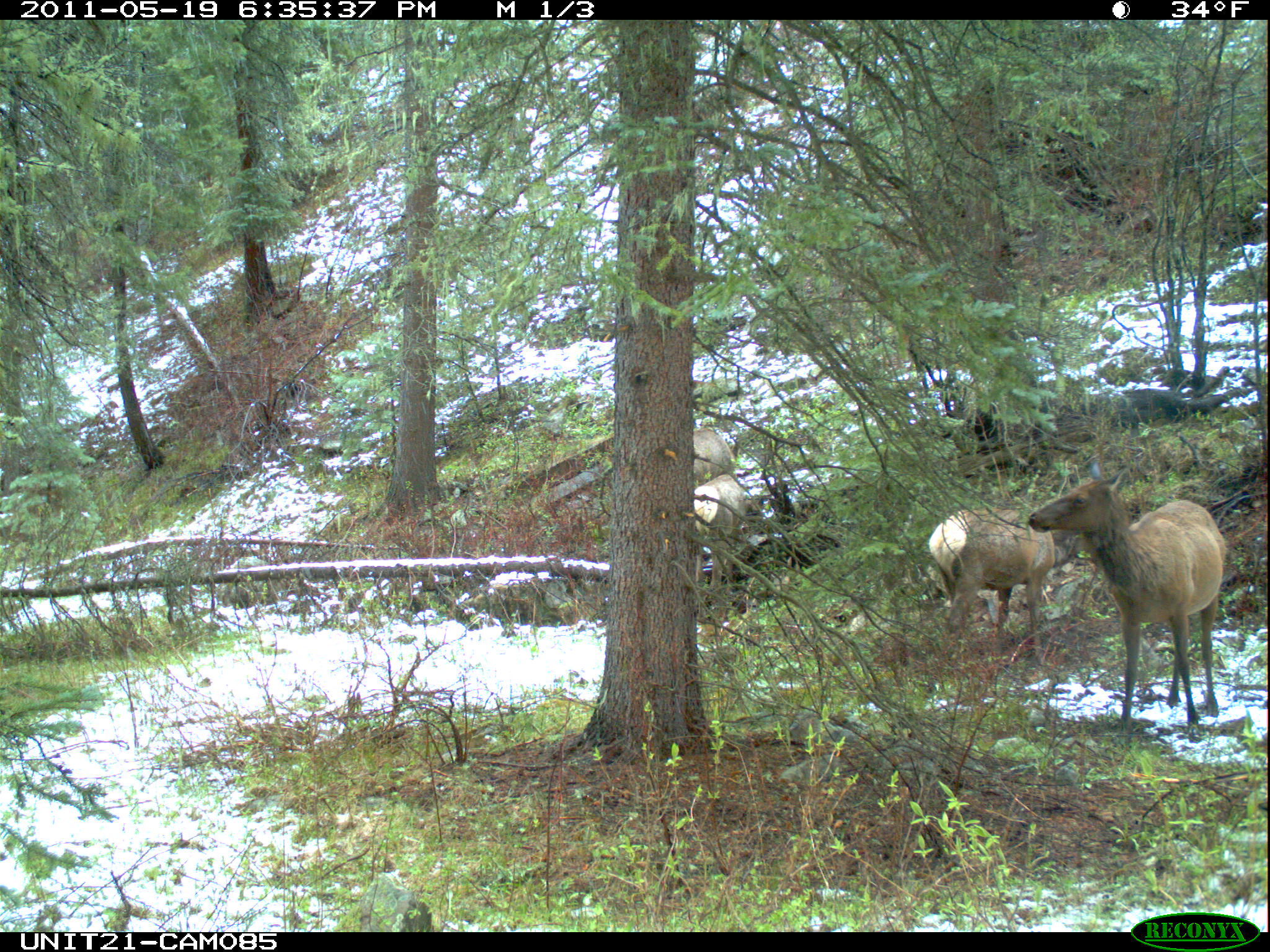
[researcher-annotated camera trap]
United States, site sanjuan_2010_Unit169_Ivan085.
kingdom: Animalia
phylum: Chordata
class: Mammalia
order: Artiodactyla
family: Cervidae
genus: Cervus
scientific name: Cervus elaphus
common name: red deer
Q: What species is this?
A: Cervus elaphus (red deer).